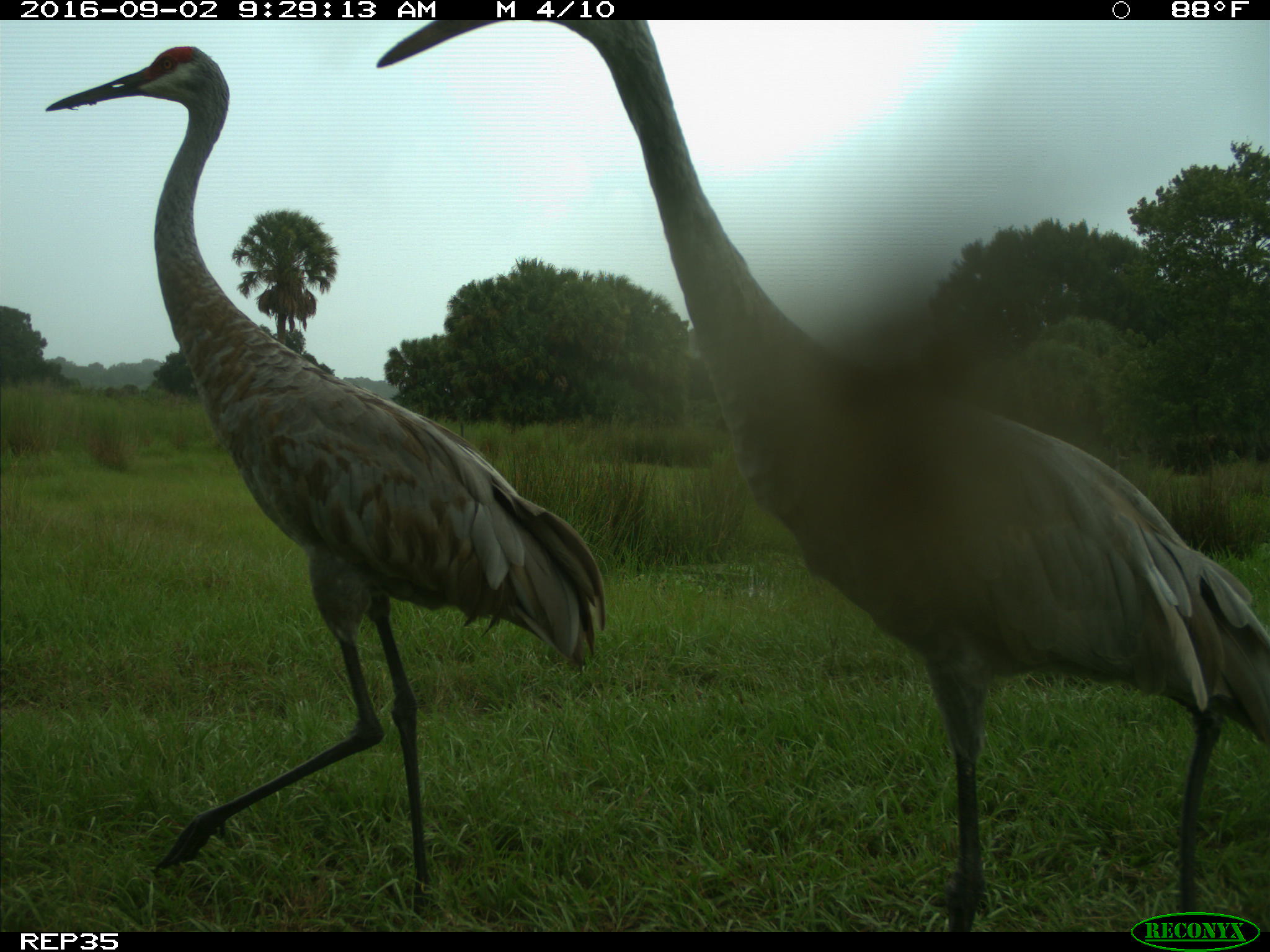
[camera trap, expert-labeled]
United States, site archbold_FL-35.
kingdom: Animalia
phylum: Chordata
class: Aves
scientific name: Aves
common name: birds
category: unidentified bird